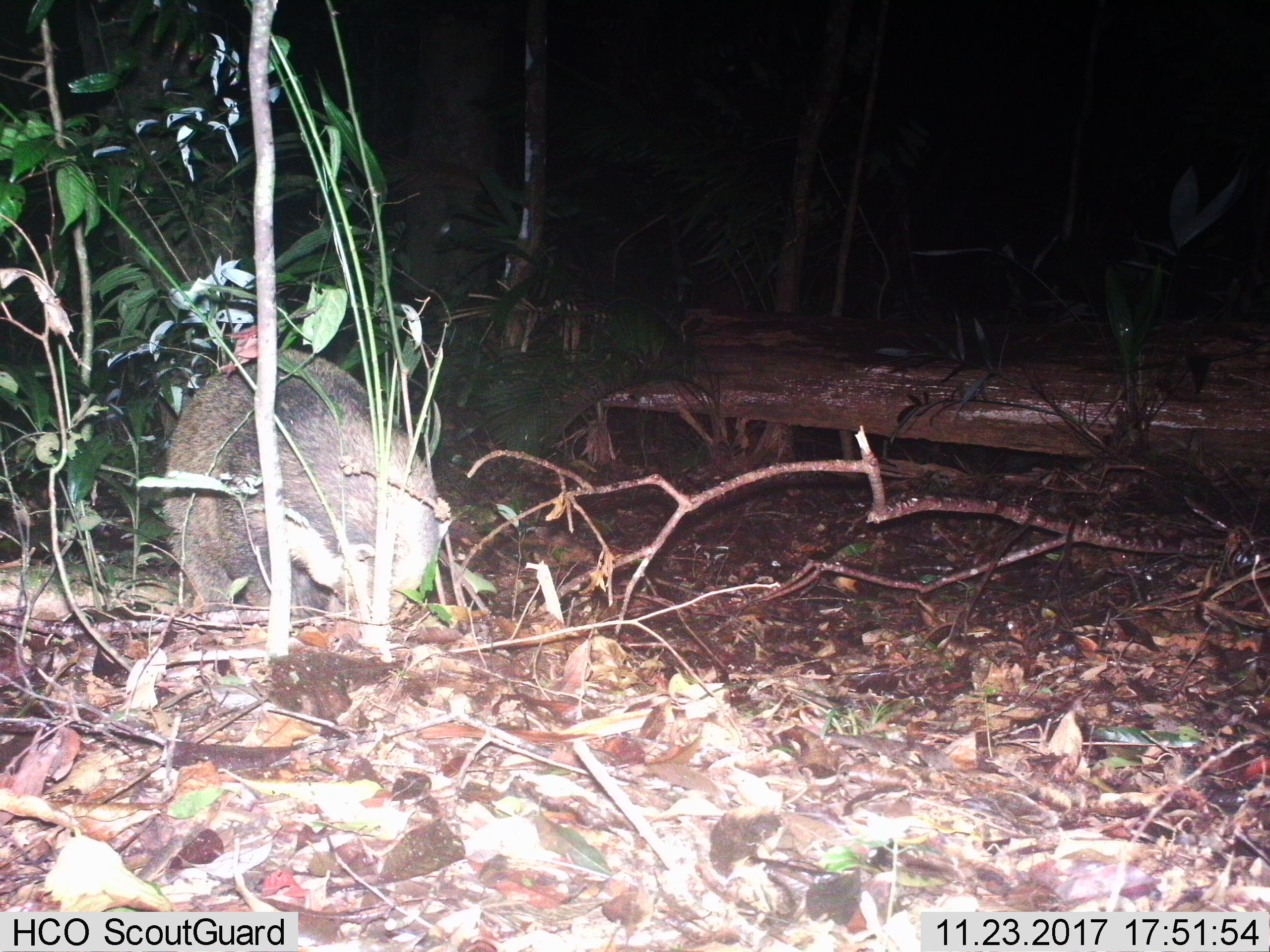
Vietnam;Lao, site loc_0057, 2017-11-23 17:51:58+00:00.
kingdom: Animalia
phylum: Chordata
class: Mammalia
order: Carnivora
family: Mustelidae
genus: Arctonyx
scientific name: Arctonyx collaris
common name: hog badger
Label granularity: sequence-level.